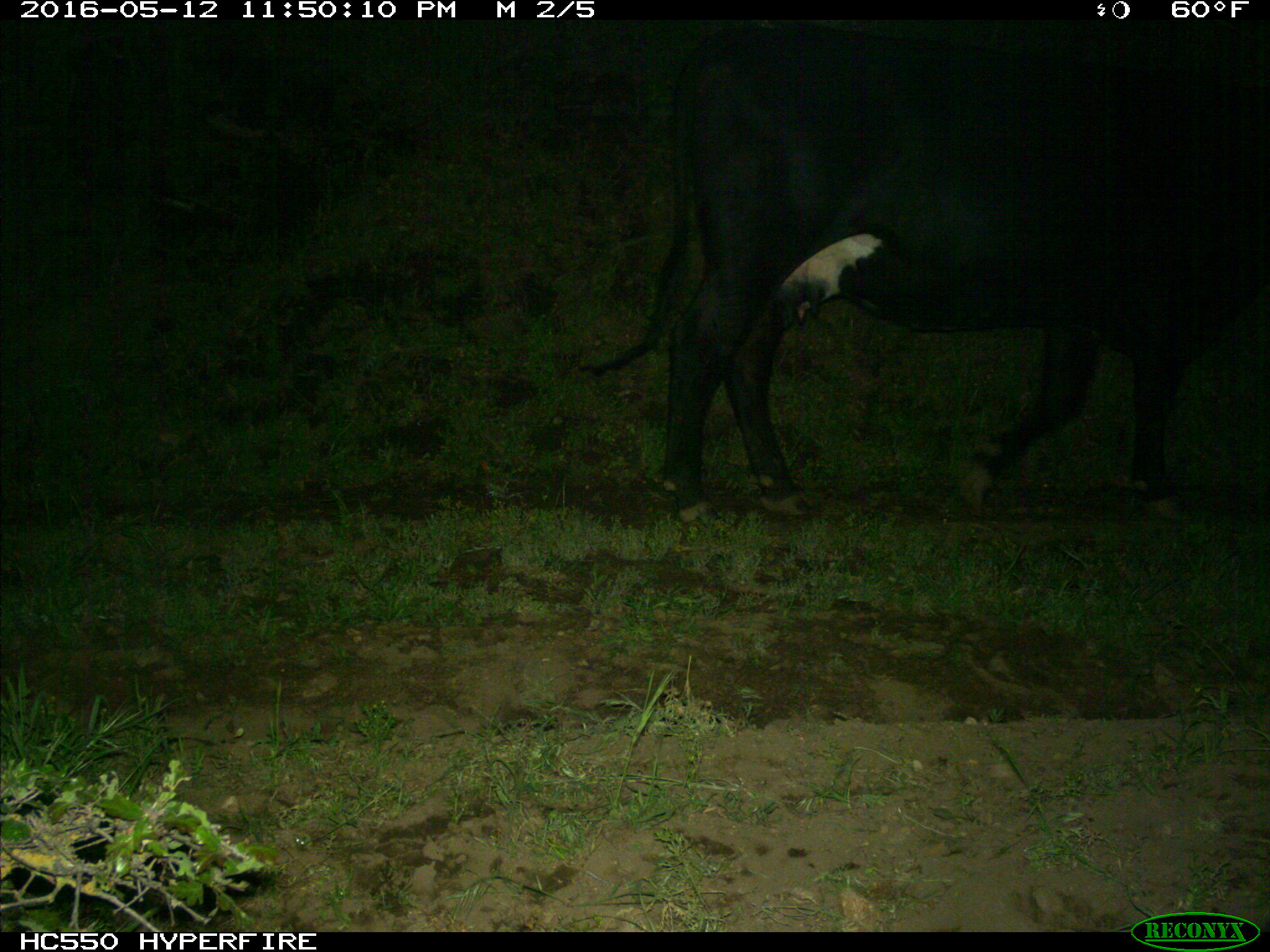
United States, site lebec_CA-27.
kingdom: Animalia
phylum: Chordata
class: Mammalia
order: Artiodactyla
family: Bovidae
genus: Bos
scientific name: Bos taurus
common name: domestic cow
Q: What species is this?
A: Bos taurus (domestic cow).